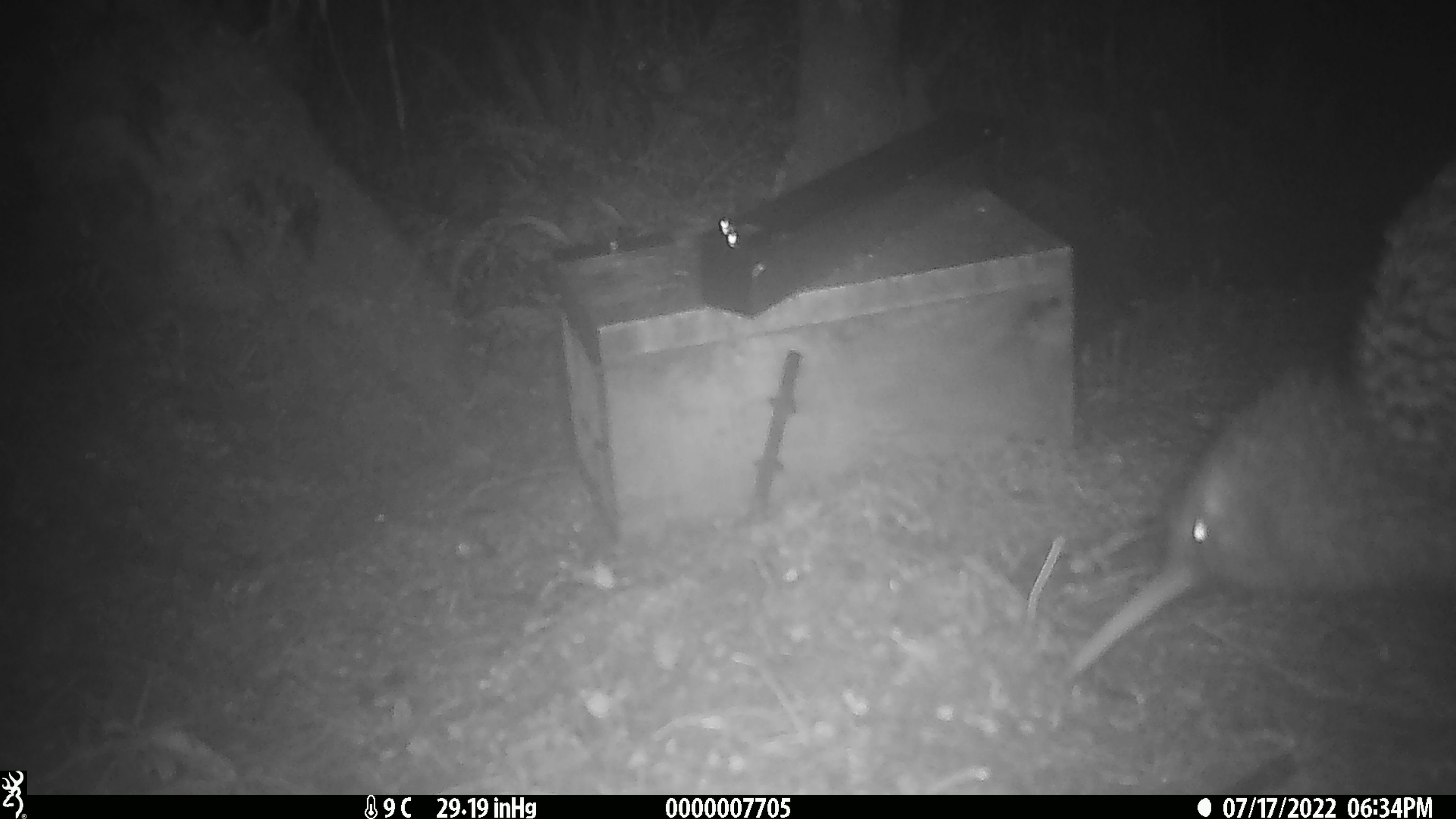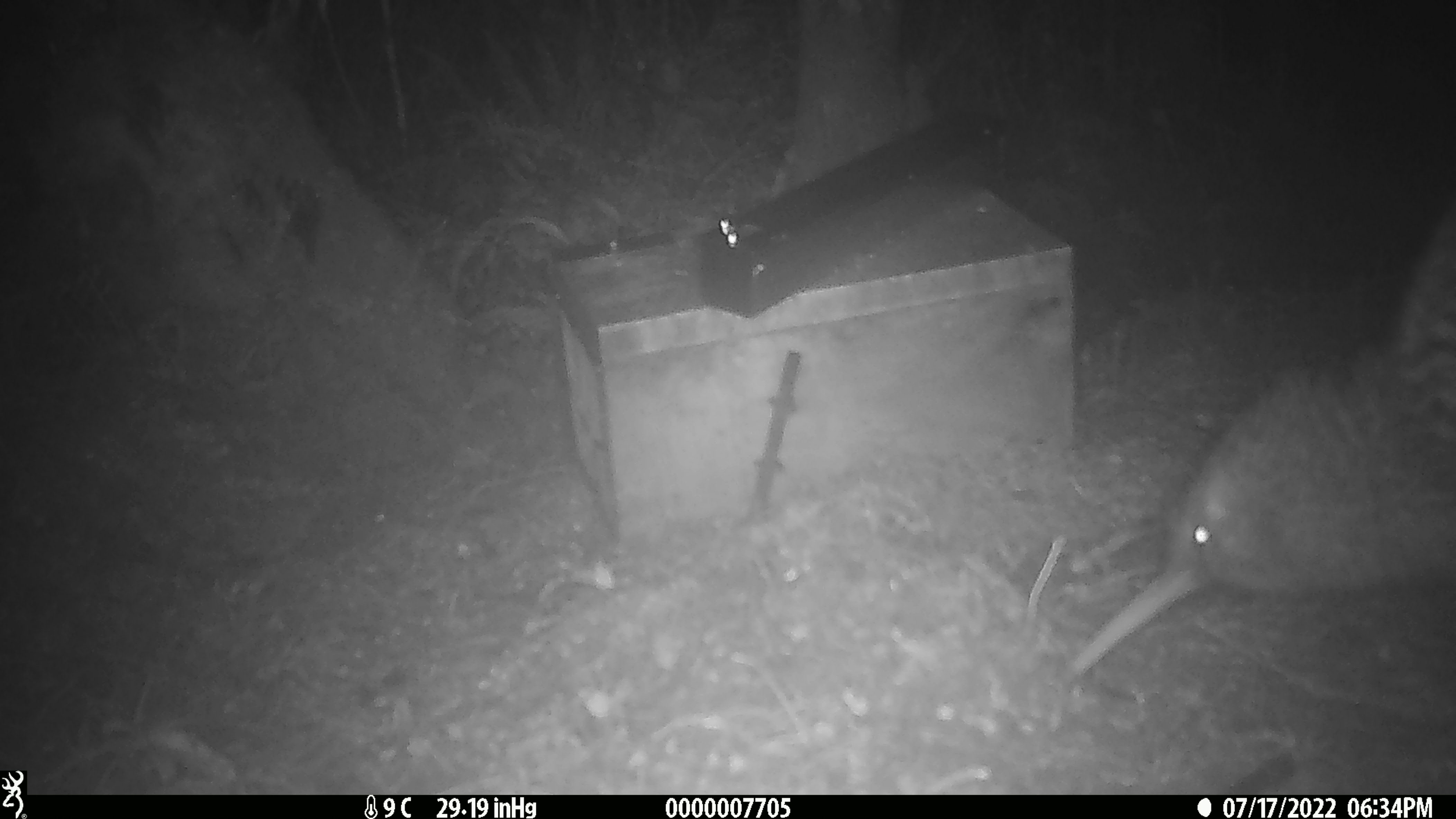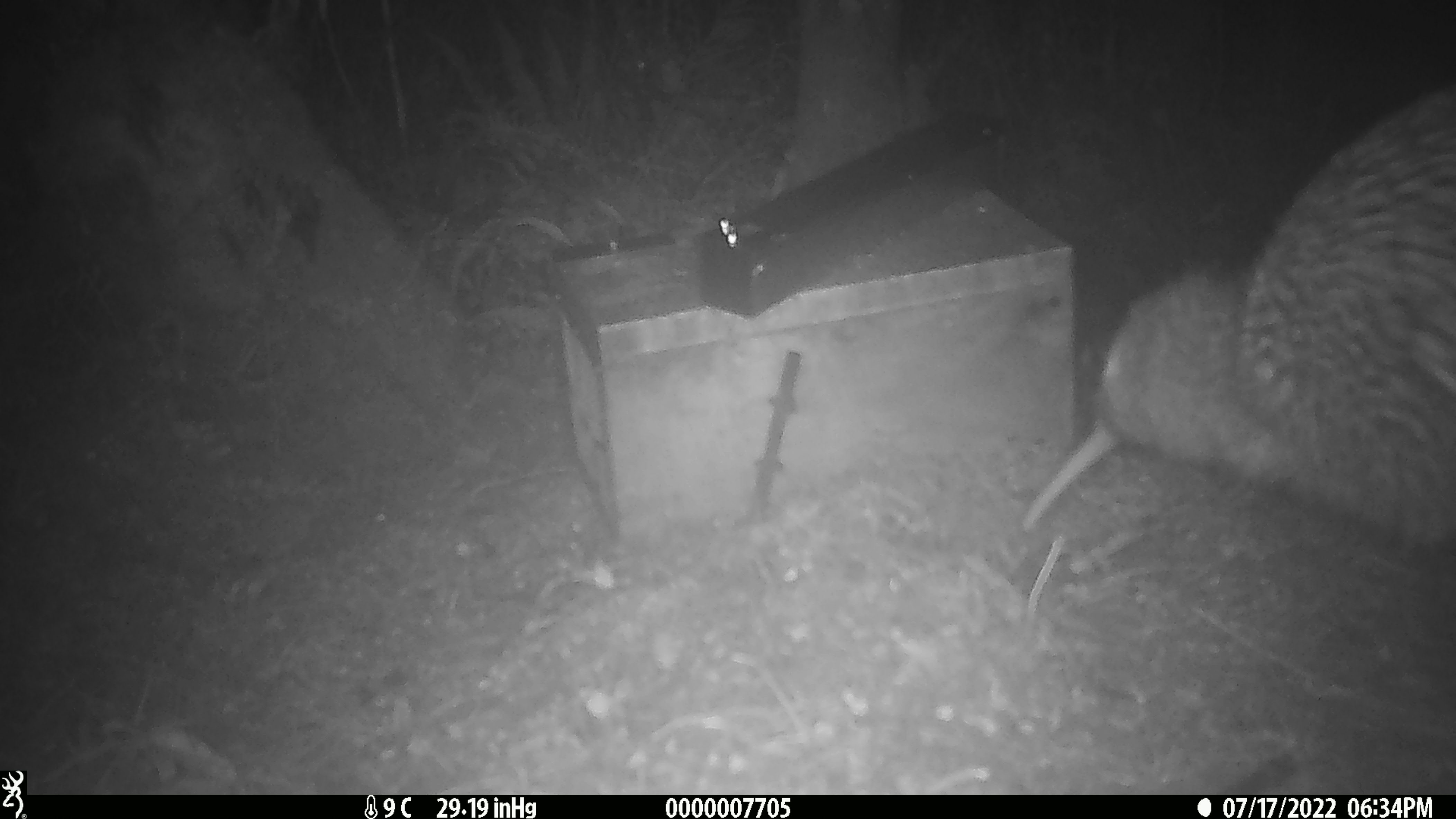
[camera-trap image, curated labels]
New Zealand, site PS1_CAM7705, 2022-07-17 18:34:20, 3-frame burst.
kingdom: Animalia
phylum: Chordata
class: Aves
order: Apterygiformes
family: Apterygidae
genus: Apteryx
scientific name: Apteryx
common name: kiwi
Kiwi (Apteryx).